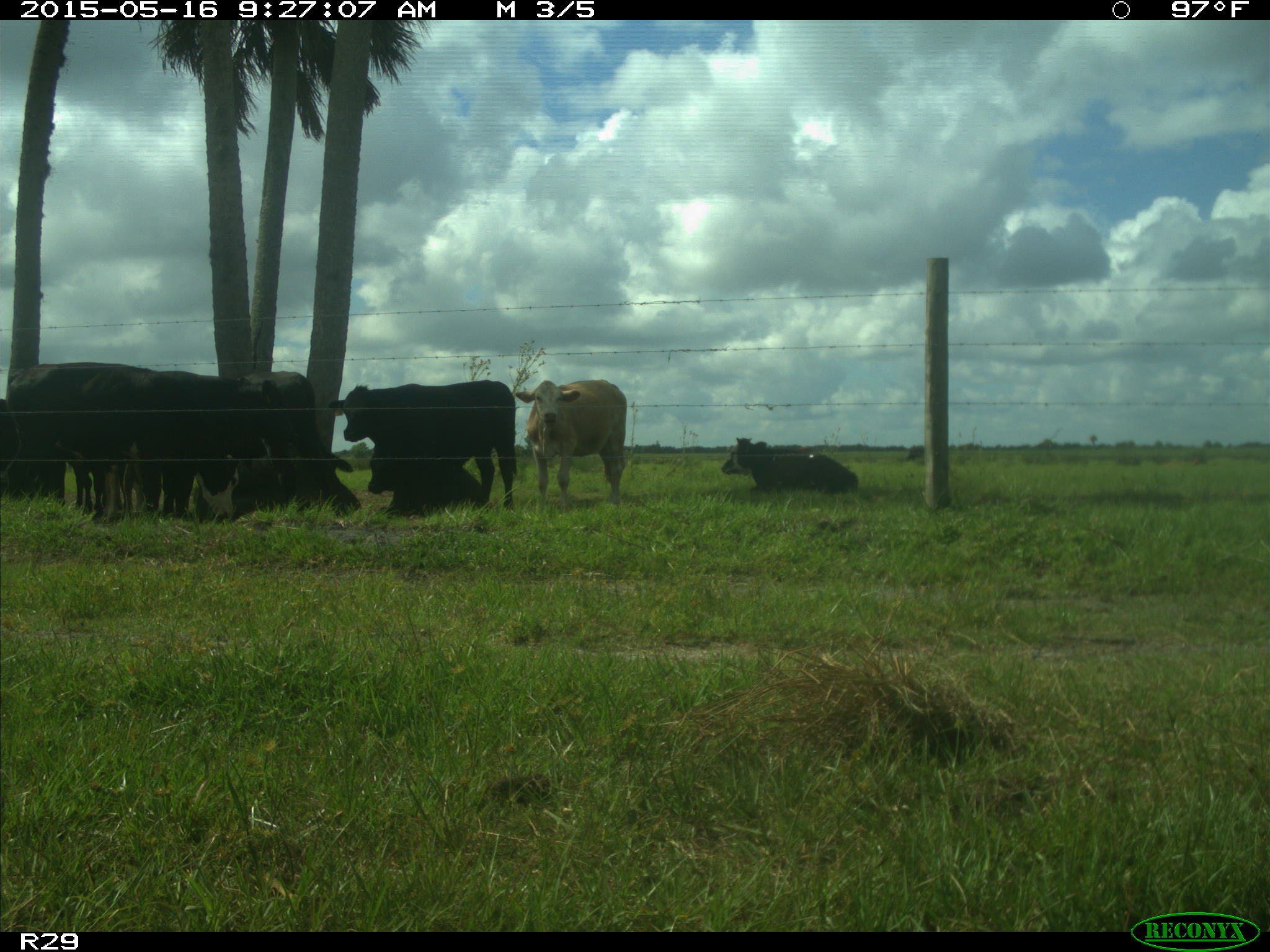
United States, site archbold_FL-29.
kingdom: Animalia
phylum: Chordata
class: Mammalia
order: Artiodactyla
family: Bovidae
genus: Bos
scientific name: Bos taurus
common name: domestic cow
Bos taurus (domestic cow).